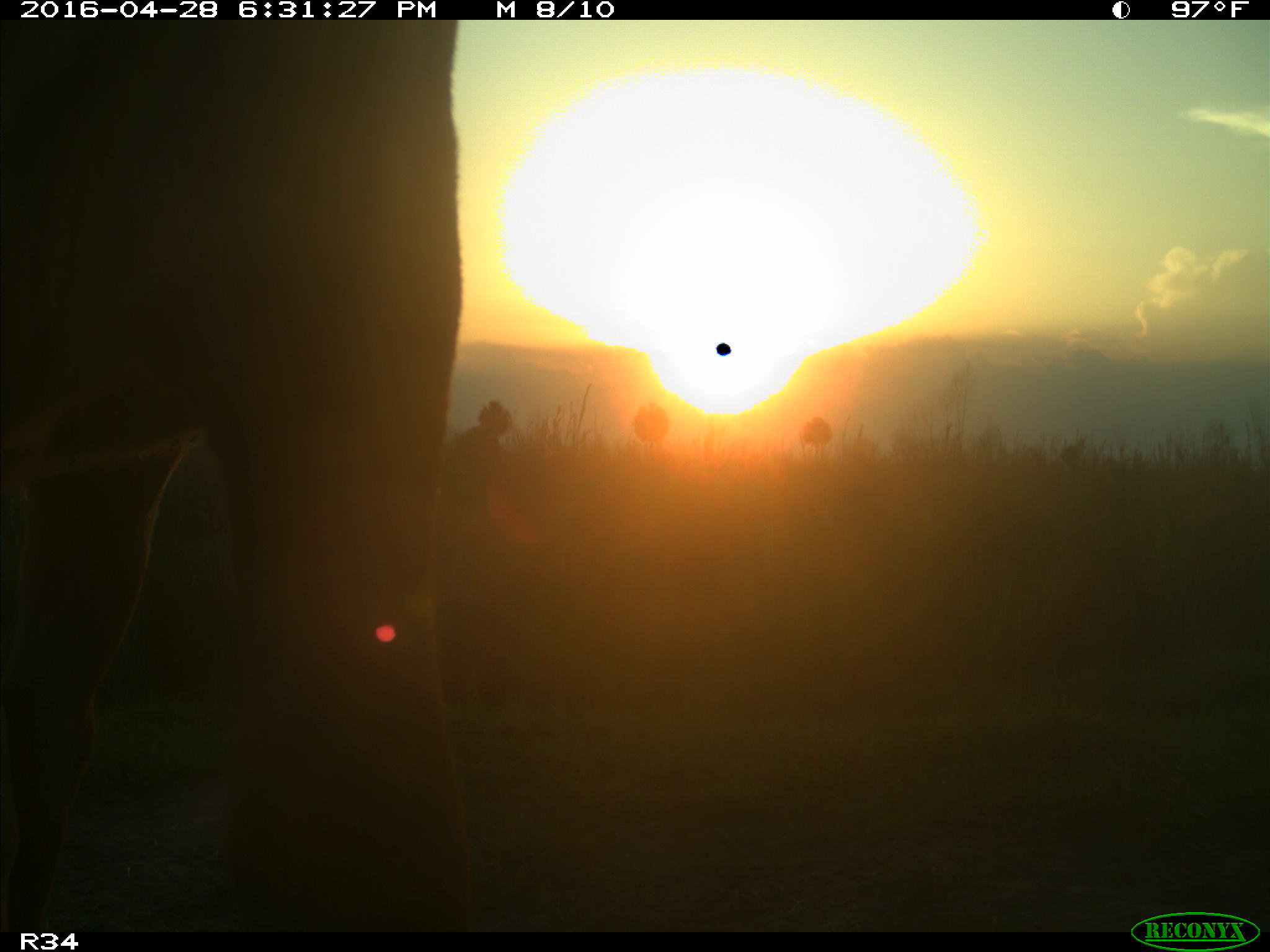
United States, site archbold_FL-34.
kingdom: Animalia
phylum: Chordata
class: Mammalia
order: Artiodactyla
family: Bovidae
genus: Bos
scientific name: Bos taurus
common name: domestic cow